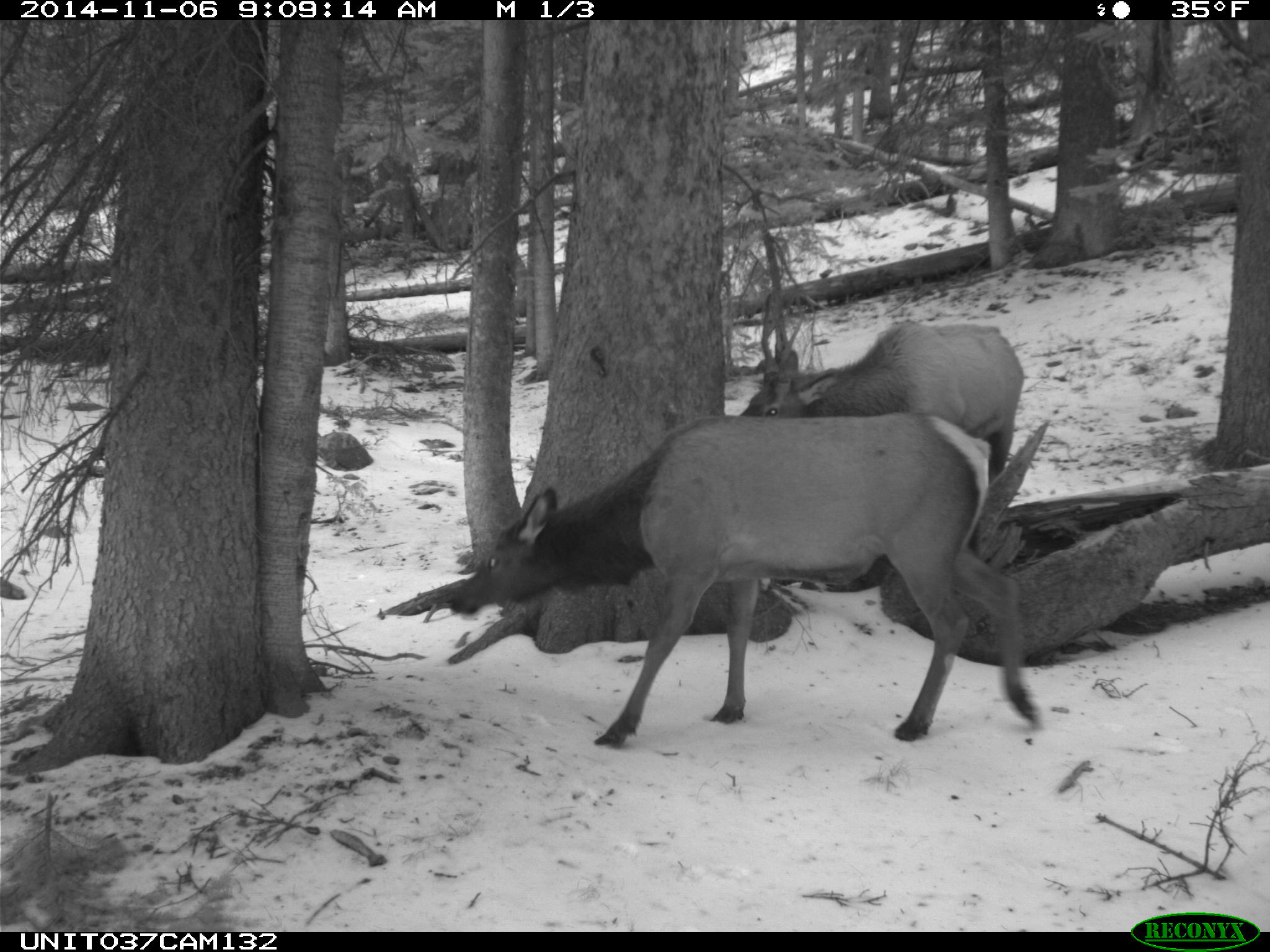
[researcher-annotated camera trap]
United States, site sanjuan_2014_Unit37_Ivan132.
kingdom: Animalia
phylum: Chordata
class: Mammalia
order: Artiodactyla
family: Cervidae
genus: Cervus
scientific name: Cervus elaphus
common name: red deer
Cervus elaphus (red deer).